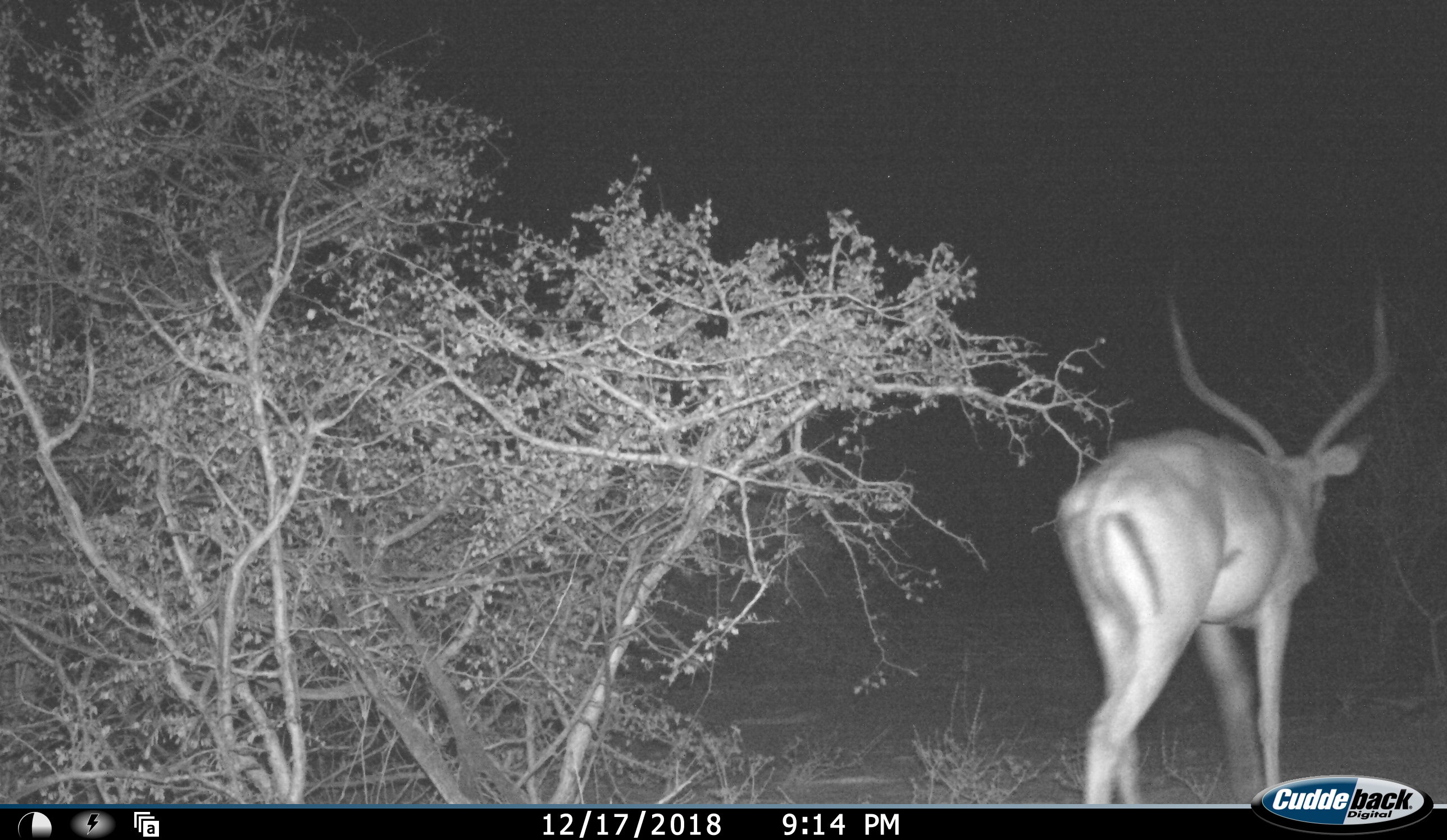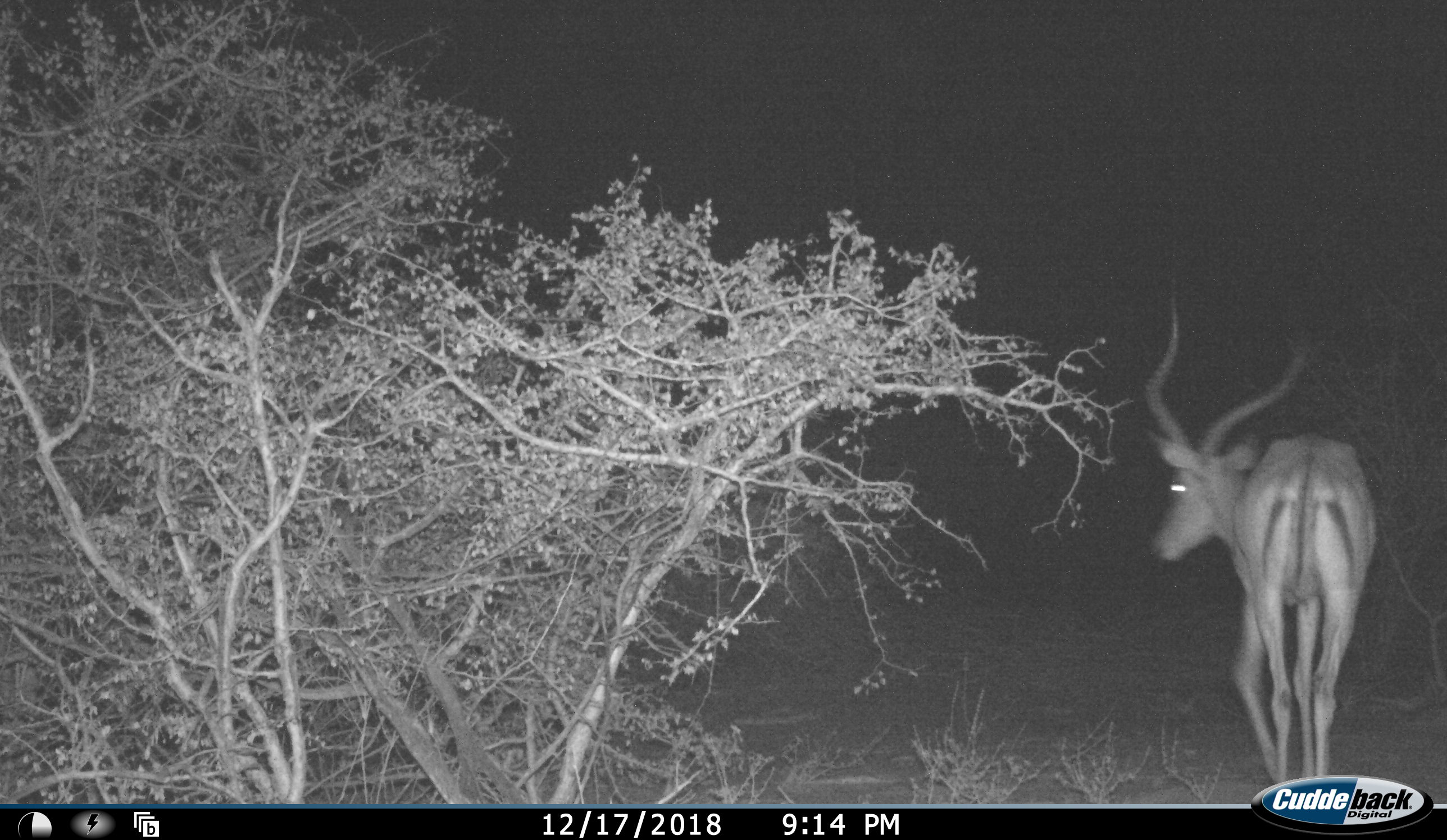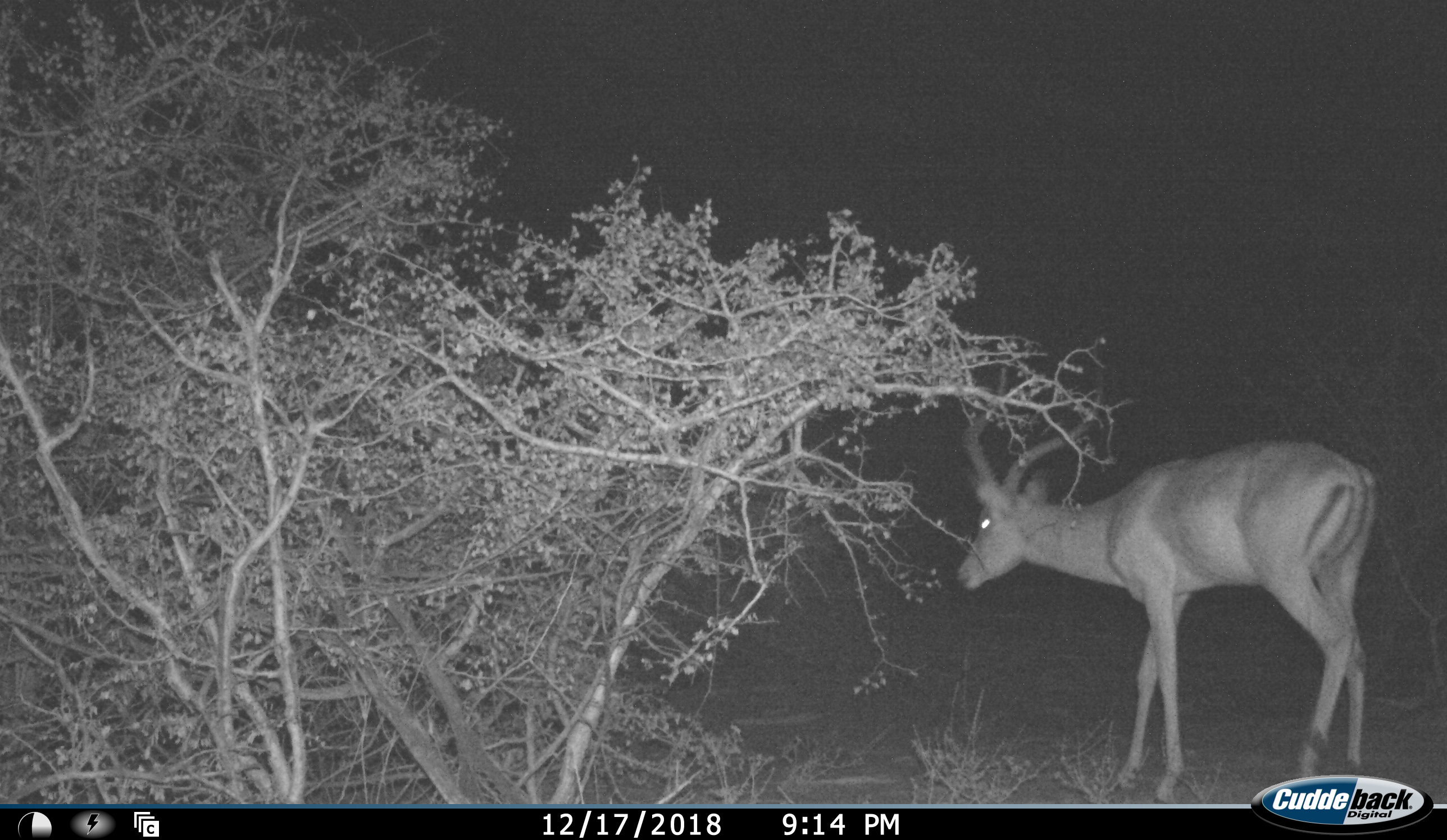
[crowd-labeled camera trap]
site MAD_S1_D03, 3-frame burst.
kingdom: Animalia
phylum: Chordata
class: Mammalia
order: Artiodactyla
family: Bovidae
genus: Aepyceros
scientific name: Aepyceros melampus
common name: impala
Impala (Aepyceros melampus), count 1. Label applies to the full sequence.